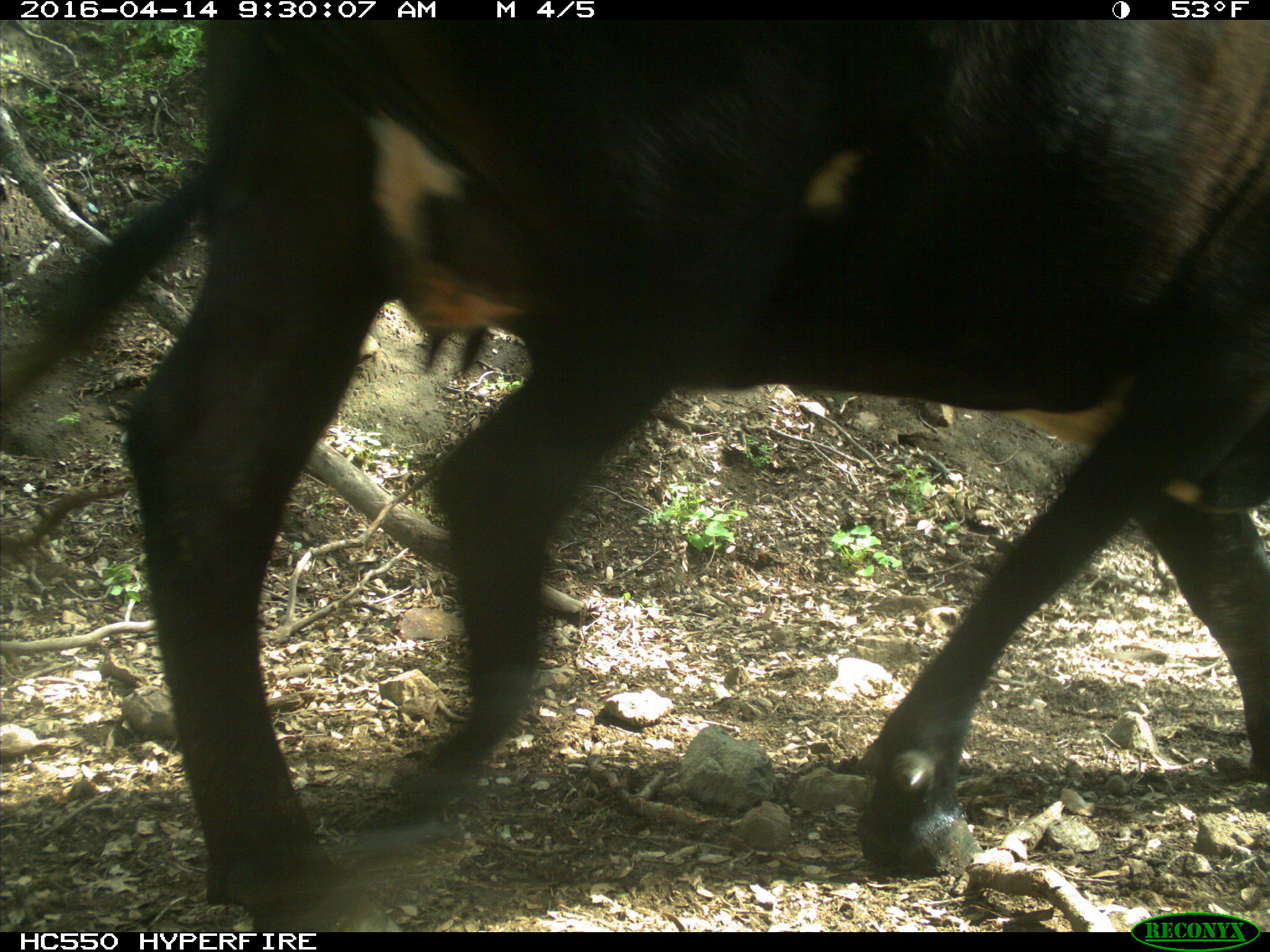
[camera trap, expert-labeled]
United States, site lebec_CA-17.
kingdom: Animalia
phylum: Chordata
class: Mammalia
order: Artiodactyla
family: Bovidae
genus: Bos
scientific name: Bos taurus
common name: domestic cow